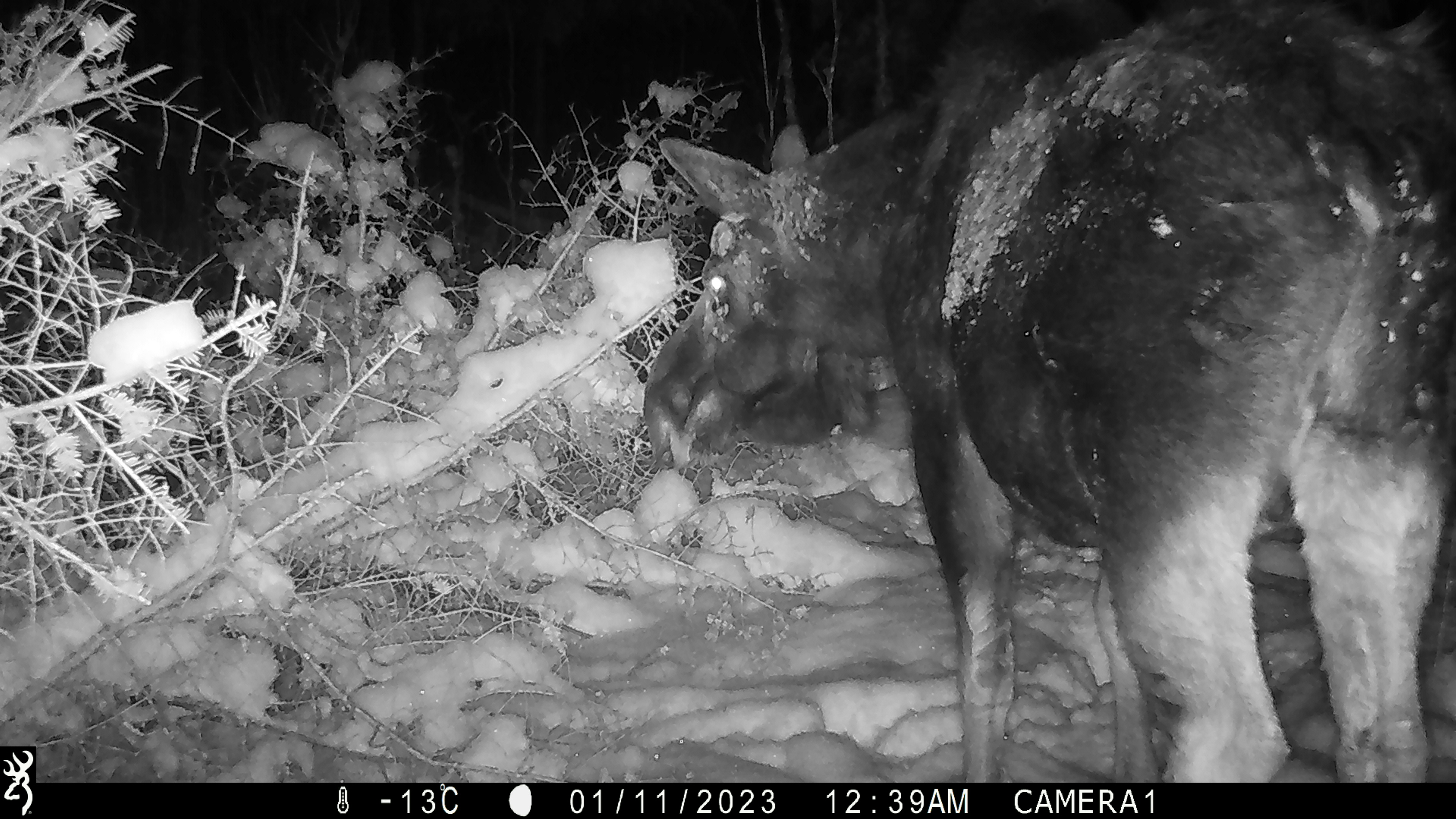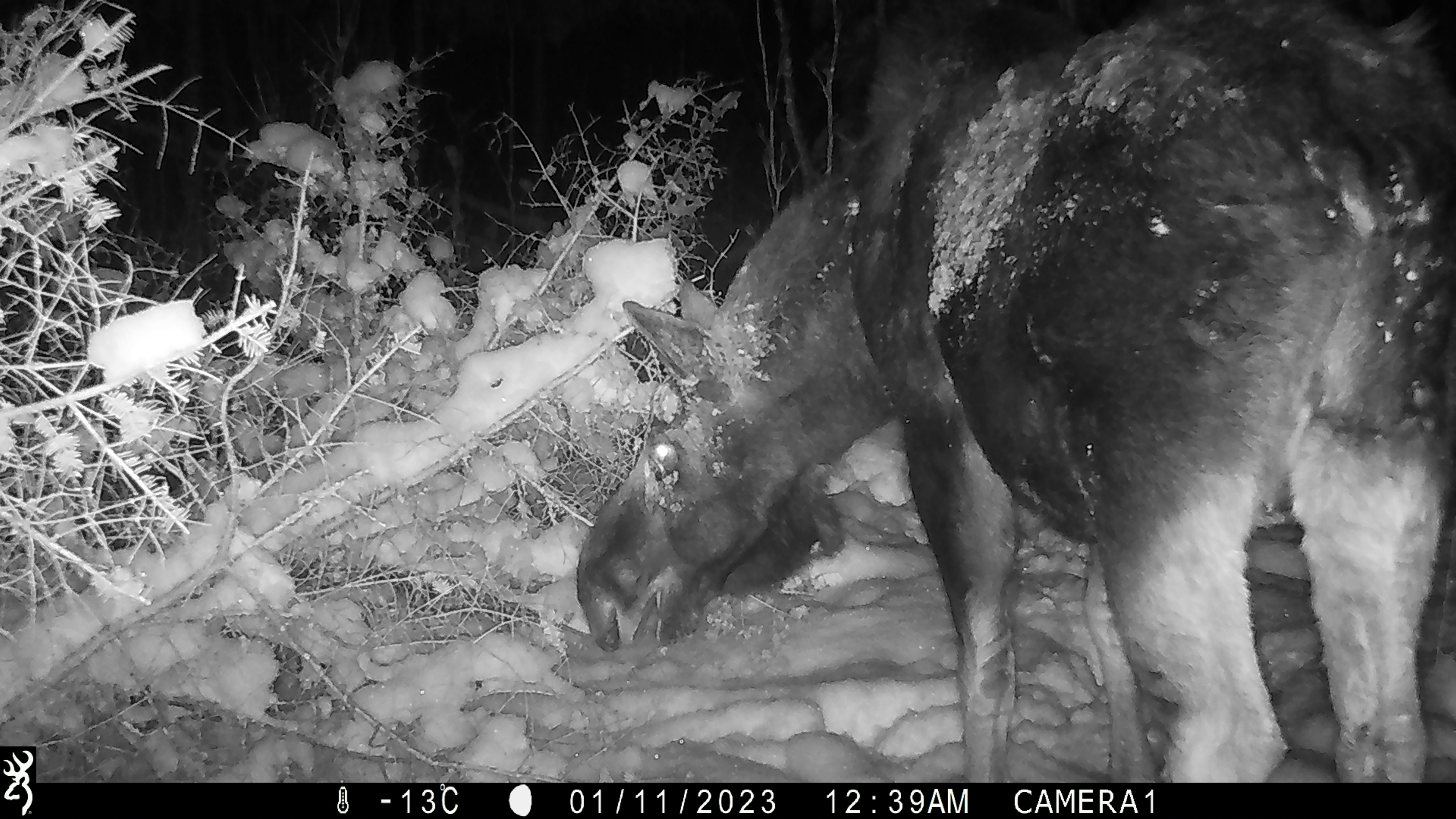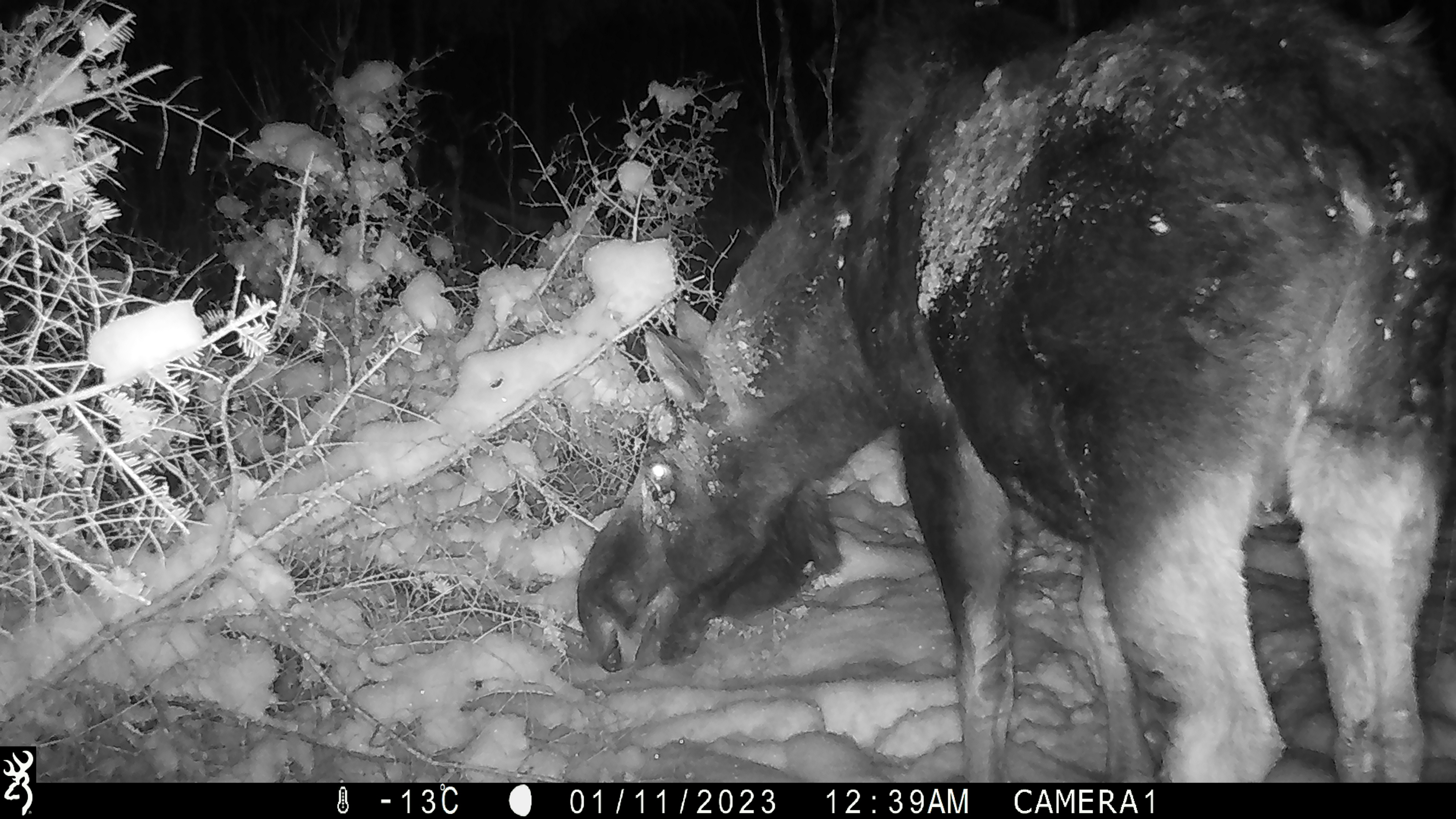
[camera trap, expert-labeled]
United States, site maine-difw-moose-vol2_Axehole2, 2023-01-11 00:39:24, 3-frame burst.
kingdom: Animalia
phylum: Chordata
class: Mammalia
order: Artiodactyla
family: Cervidae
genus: Alces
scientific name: Alces alces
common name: moose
Moose (Alces alces).